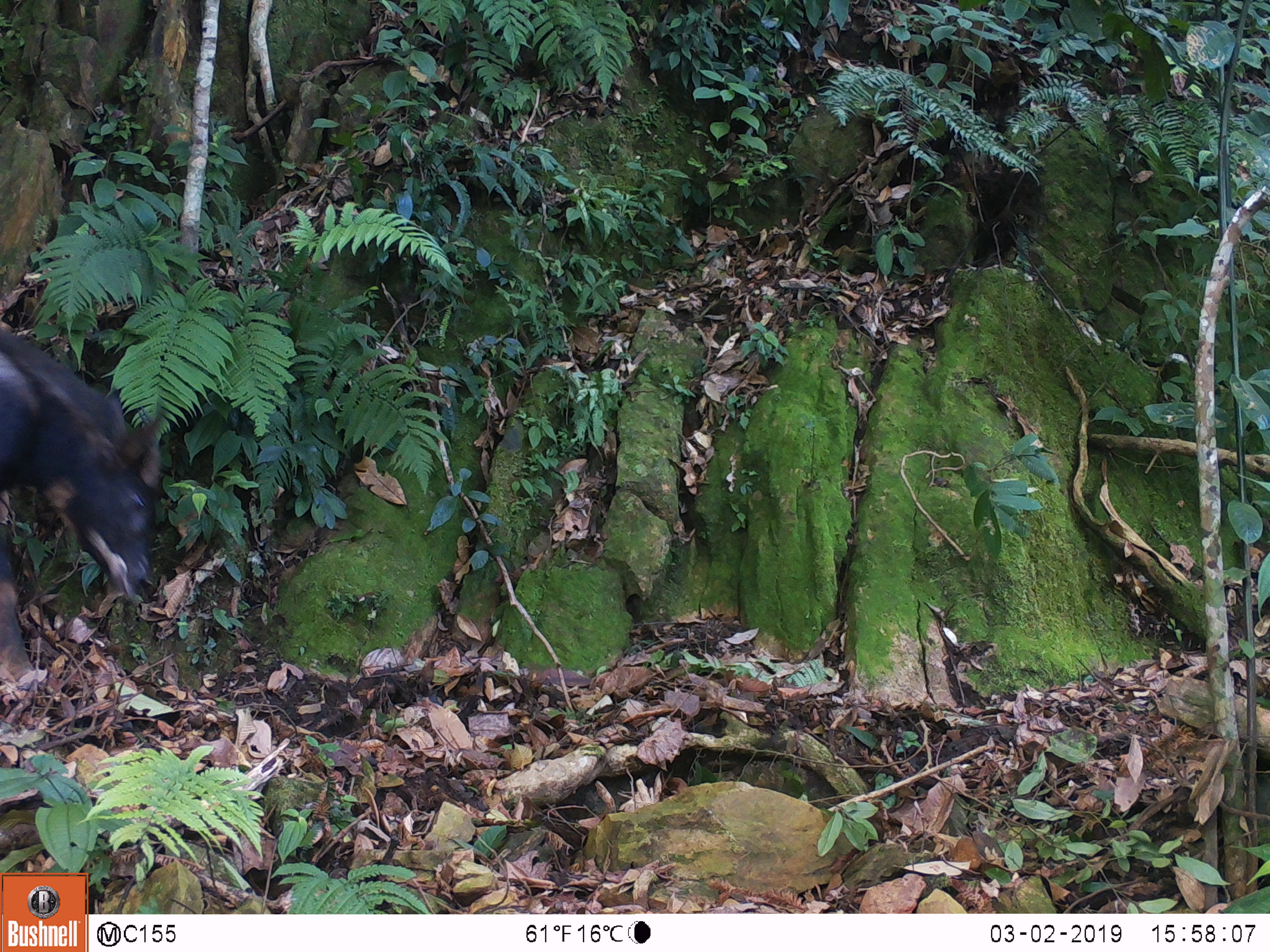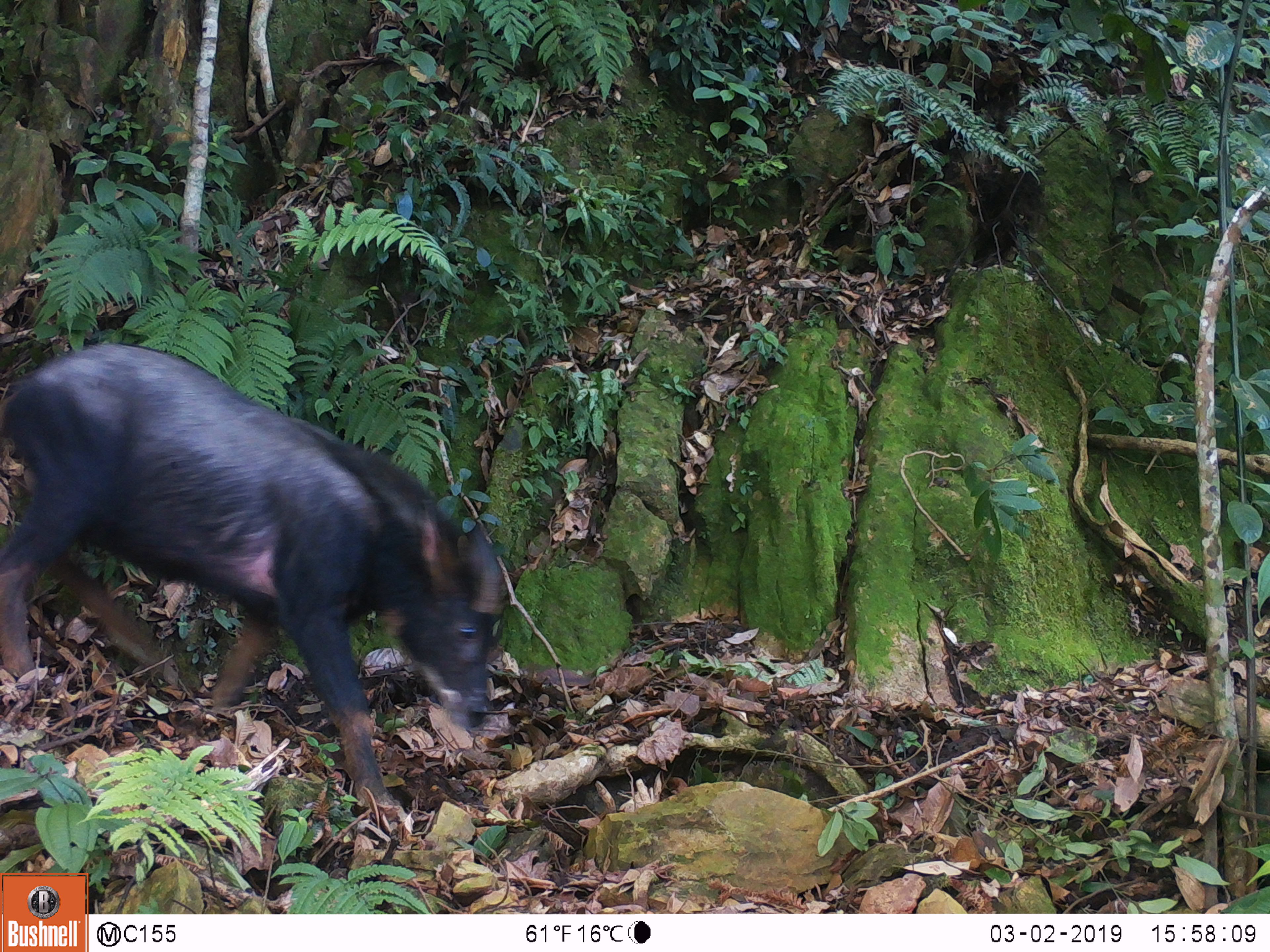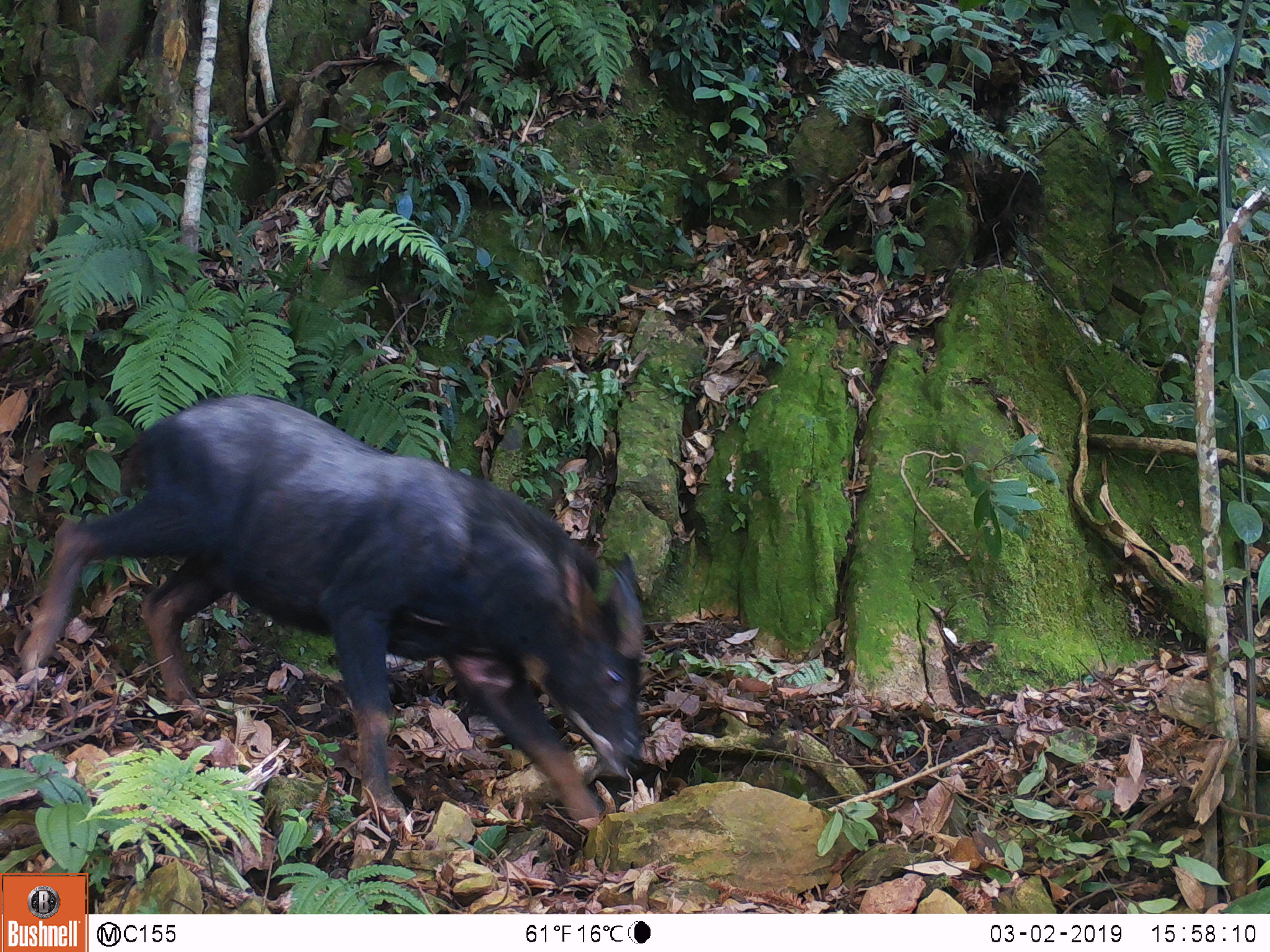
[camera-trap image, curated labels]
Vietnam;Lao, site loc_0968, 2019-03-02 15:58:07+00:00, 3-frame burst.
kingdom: Animalia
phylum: Chordata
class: Mammalia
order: Artiodactyla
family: Bovidae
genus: Capricornis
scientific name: Capricornis sumatraensis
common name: chinese serow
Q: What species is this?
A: Chinese serow (Capricornis sumatraensis).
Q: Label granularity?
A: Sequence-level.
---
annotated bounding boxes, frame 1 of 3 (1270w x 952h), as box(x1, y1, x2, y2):
chinese serow: box(0, 326, 169, 682)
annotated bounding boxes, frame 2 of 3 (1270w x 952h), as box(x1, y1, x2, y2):
chinese serow: box(0, 338, 505, 828)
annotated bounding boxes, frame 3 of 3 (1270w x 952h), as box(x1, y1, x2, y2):
chinese serow: box(17, 391, 645, 829)